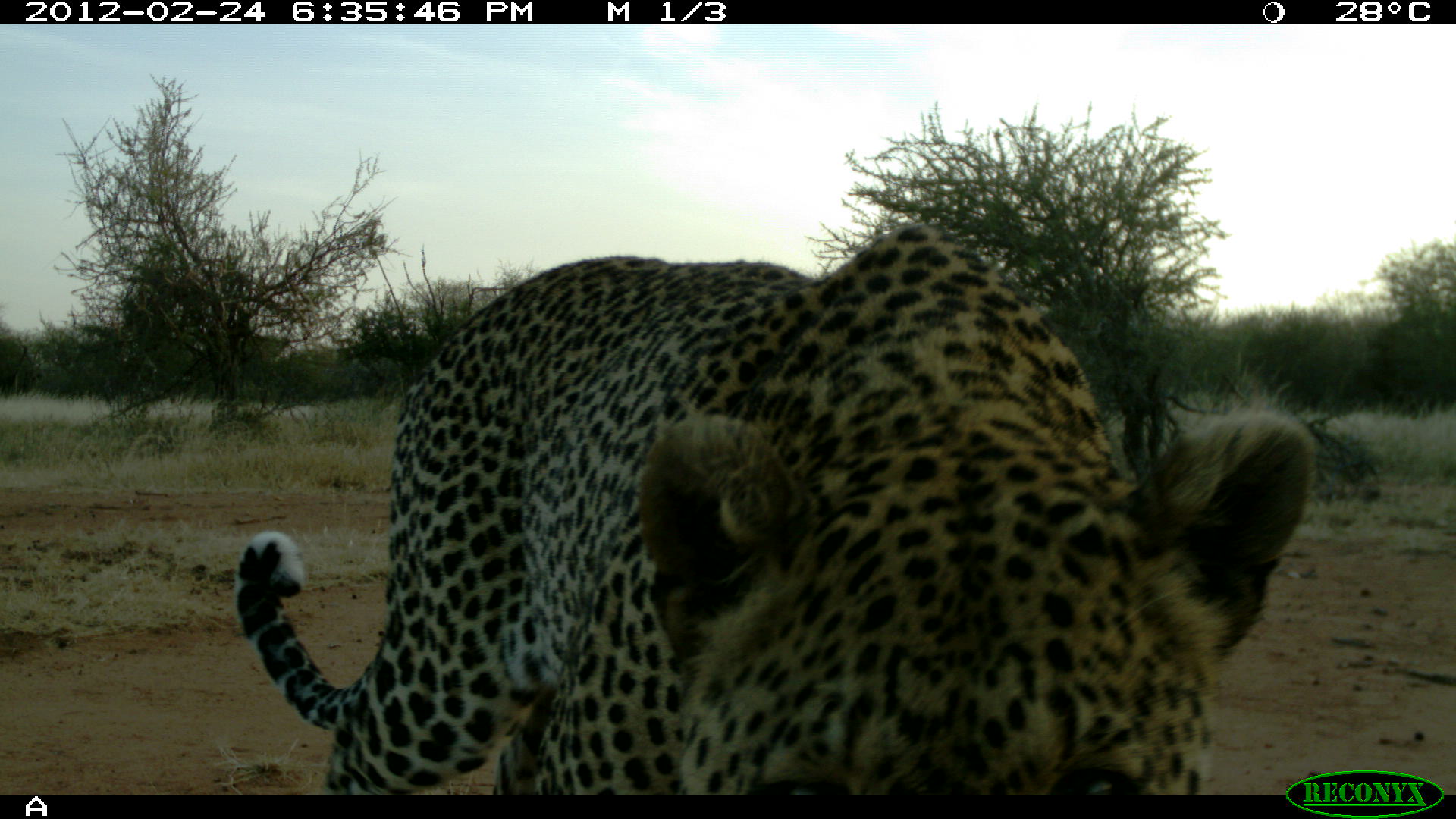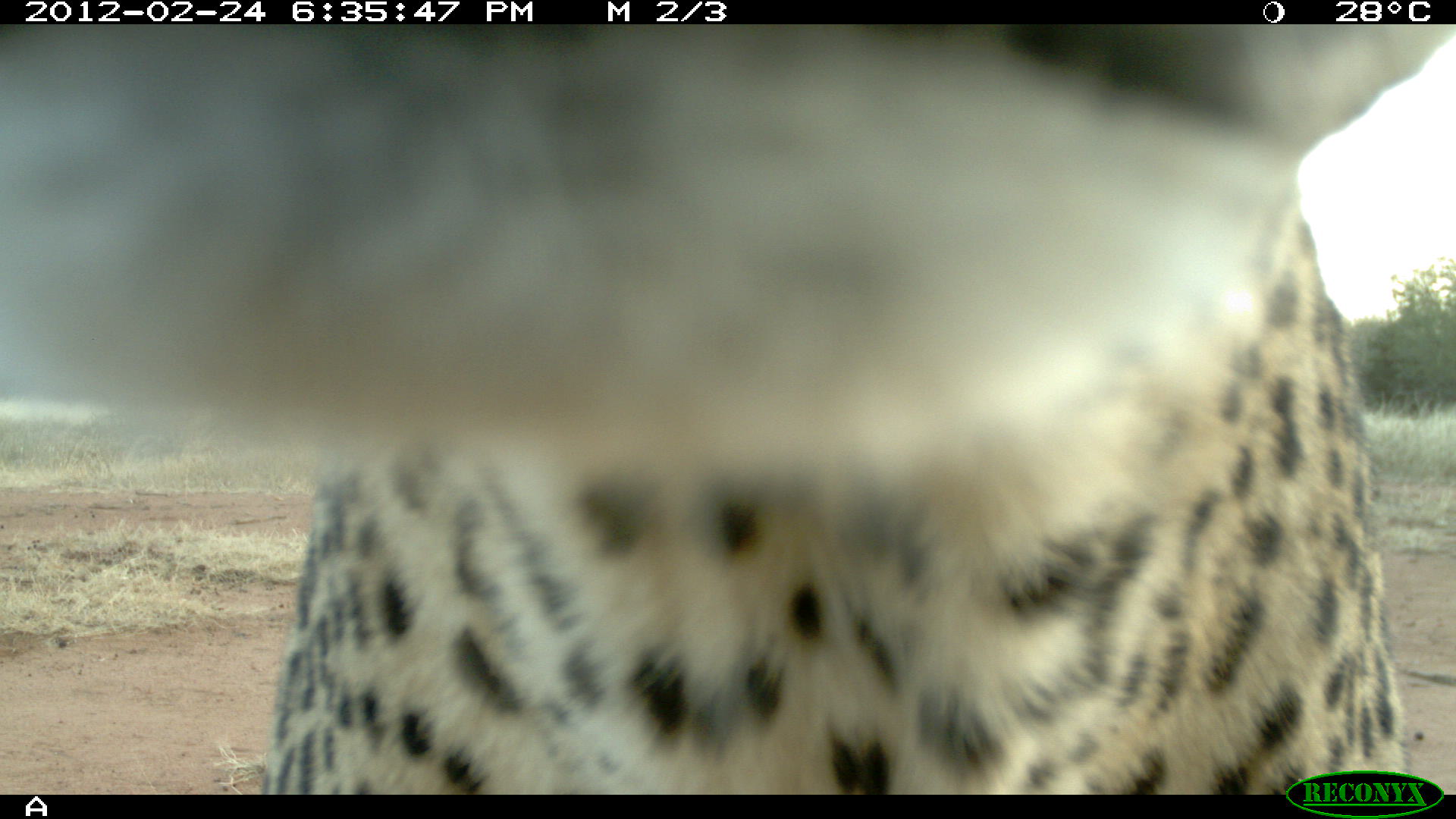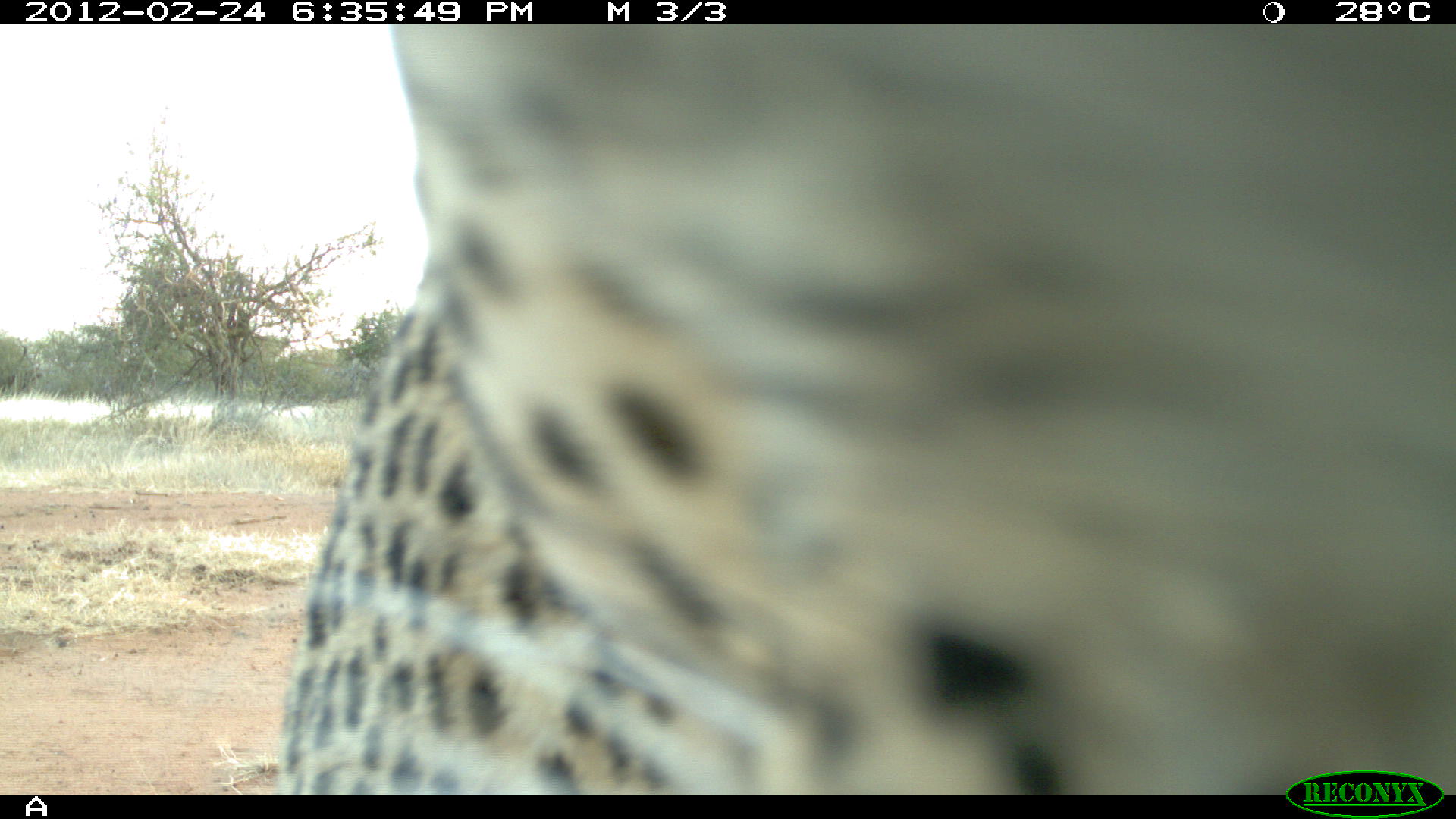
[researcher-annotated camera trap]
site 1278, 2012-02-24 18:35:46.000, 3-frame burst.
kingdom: Animalia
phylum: Chordata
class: Mammalia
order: Carnivora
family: Felidae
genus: Panthera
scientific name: Panthera pardus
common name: leopard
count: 1